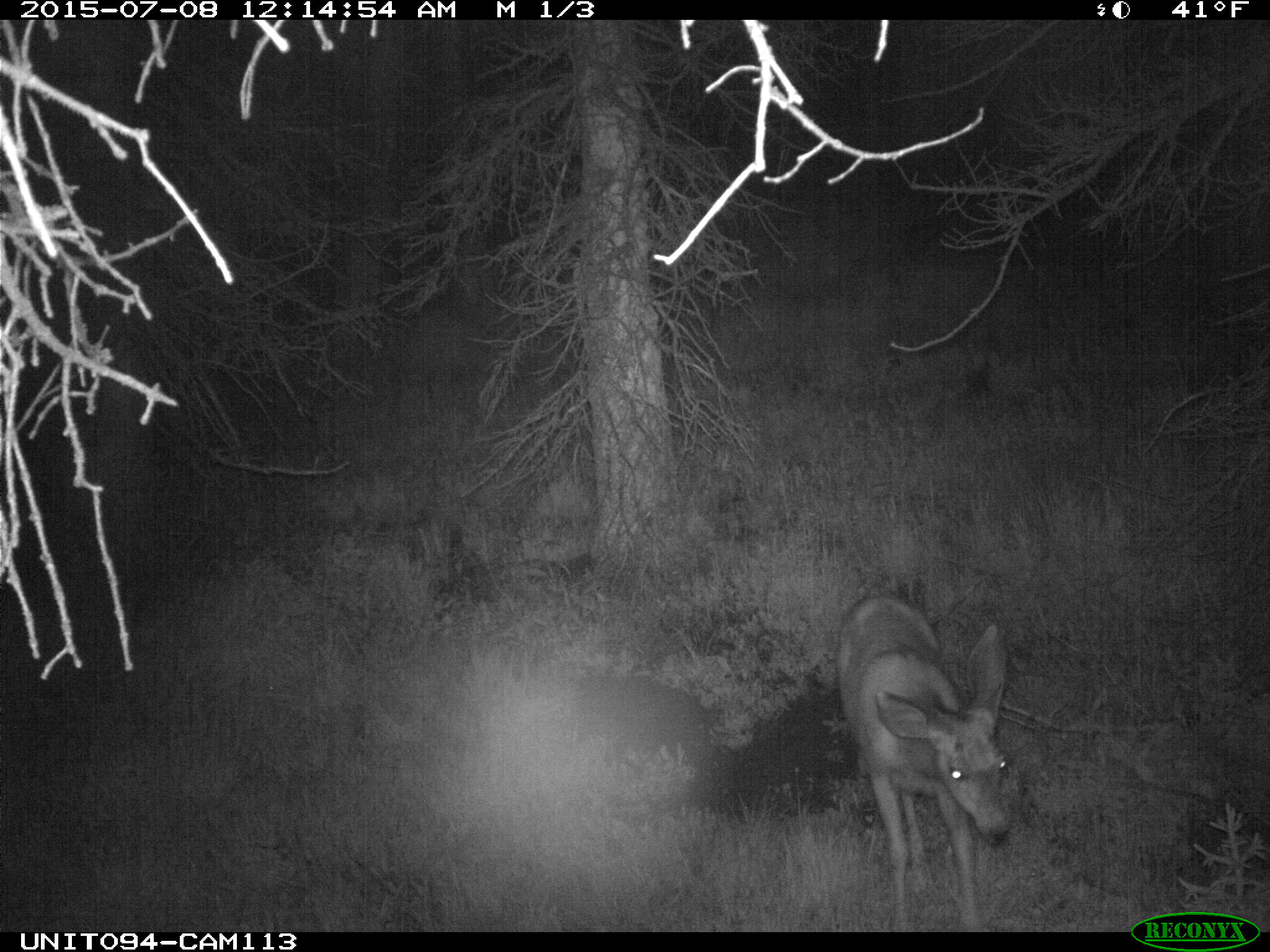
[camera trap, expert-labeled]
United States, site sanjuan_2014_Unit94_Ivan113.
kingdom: Animalia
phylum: Chordata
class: Mammalia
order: Artiodactyla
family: Cervidae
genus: Odocoileus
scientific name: Odocoileus hemionus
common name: mule deer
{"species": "Odocoileus hemionus (mule deer)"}